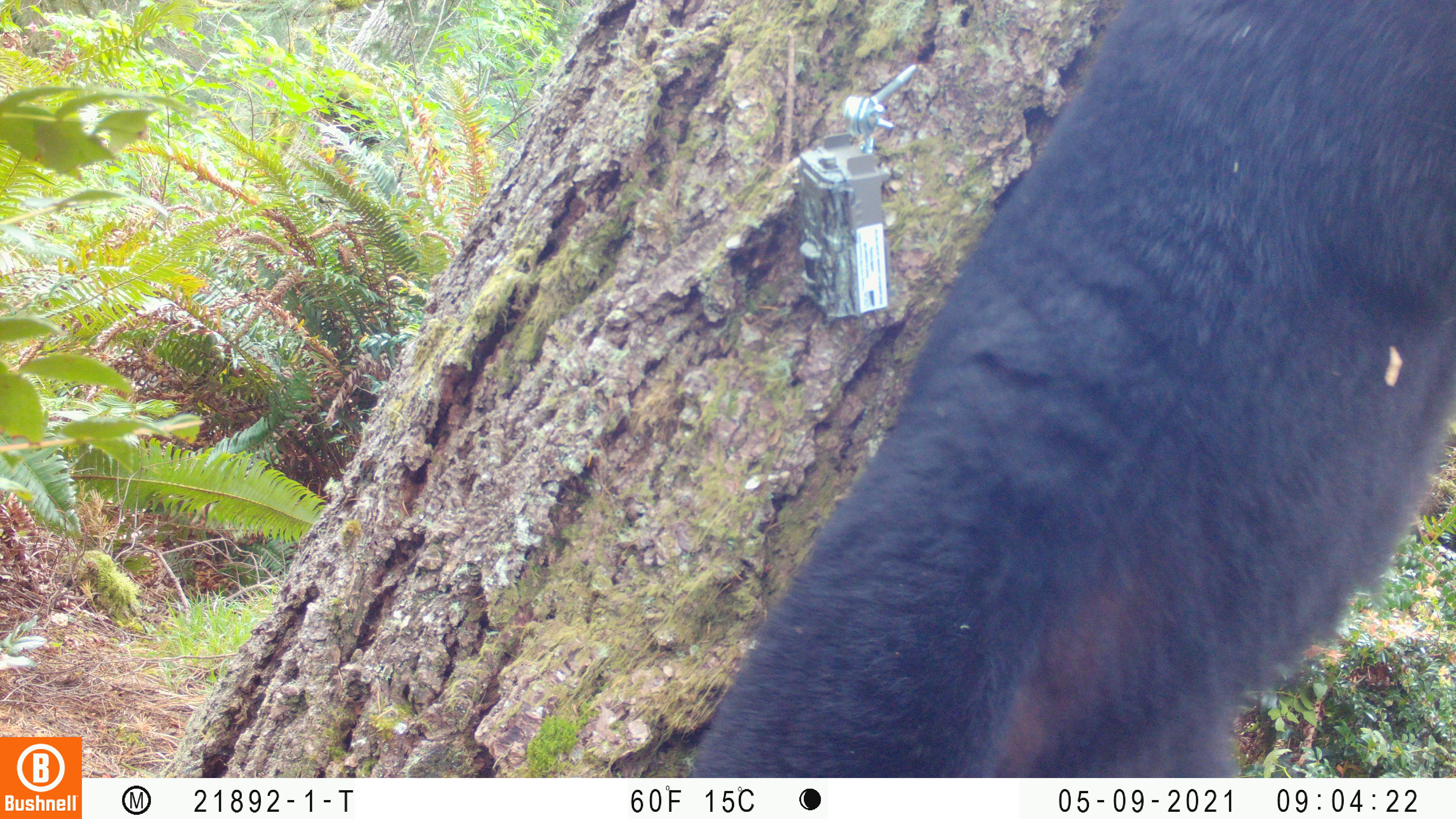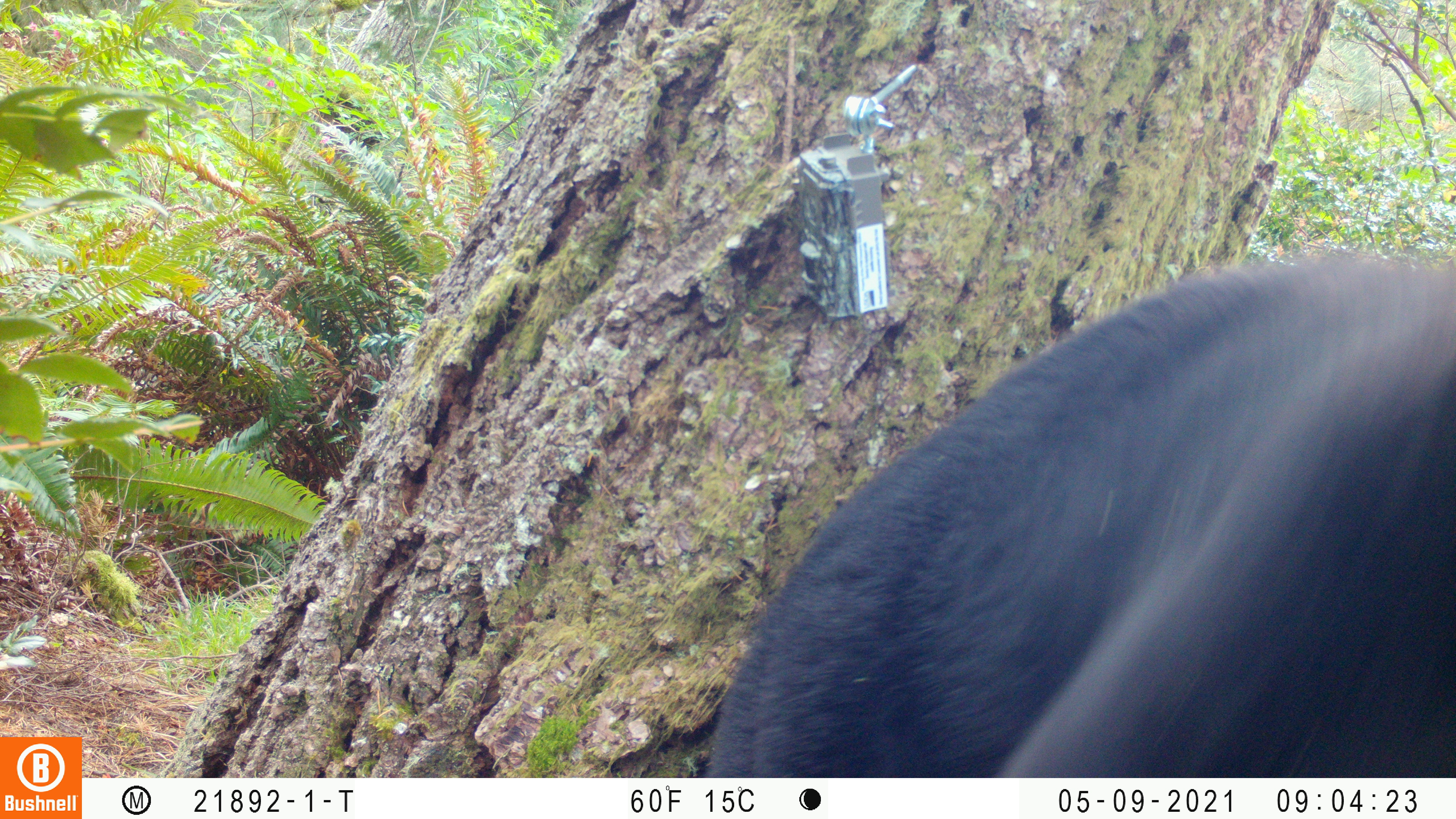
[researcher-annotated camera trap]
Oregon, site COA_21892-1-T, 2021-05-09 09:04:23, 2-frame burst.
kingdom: Animalia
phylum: Chordata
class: Mammalia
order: Carnivora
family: Ursidae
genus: Ursus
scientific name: Ursus americanus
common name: american black bear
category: black bear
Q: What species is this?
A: Black bear (american black bear) (Ursus americanus).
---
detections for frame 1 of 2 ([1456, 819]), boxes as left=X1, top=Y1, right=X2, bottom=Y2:
black bear: left=645, top=0, right=1455, bottom=776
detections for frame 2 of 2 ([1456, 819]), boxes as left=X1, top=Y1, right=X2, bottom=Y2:
black bear: left=681, top=226, right=1455, bottom=776